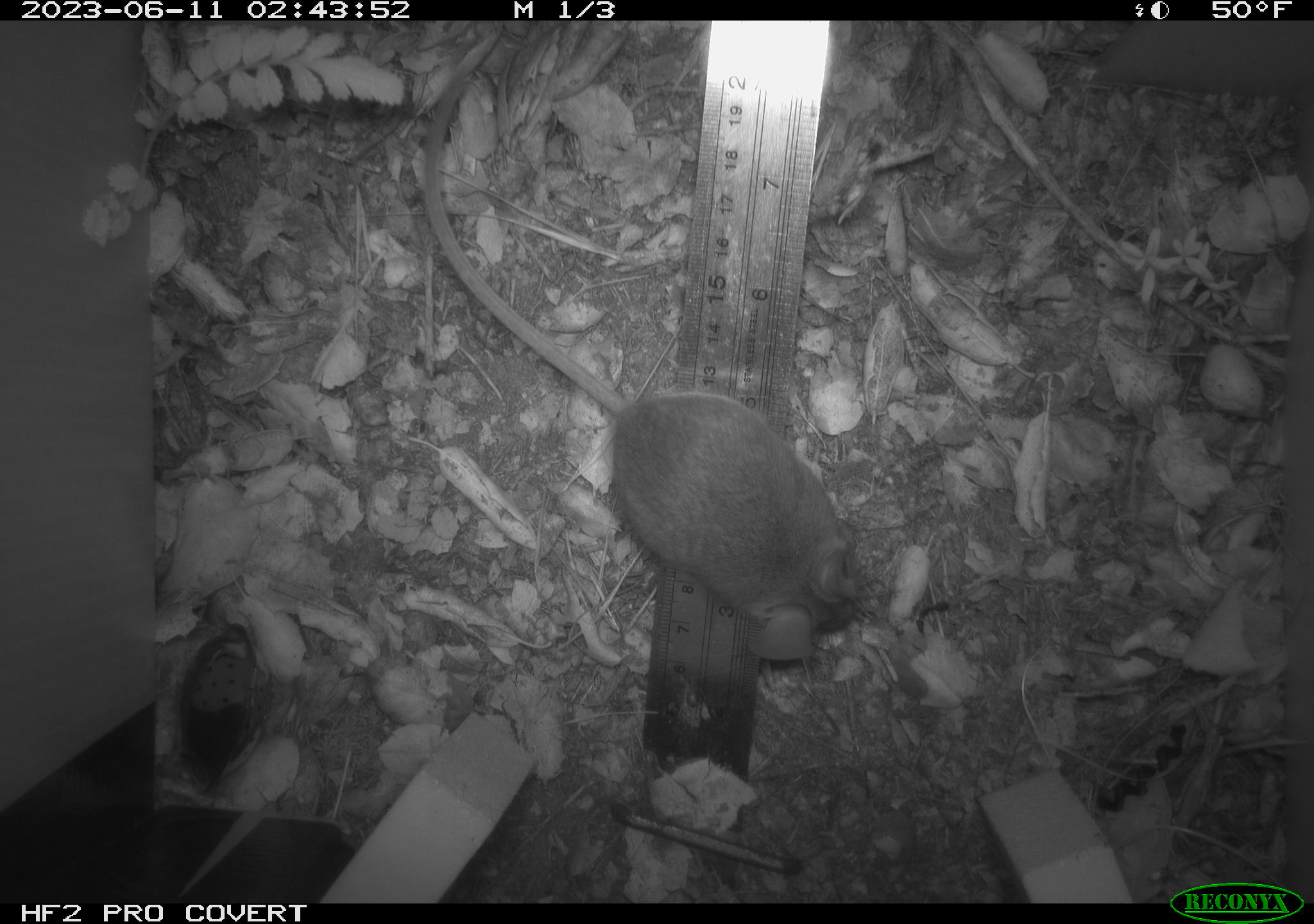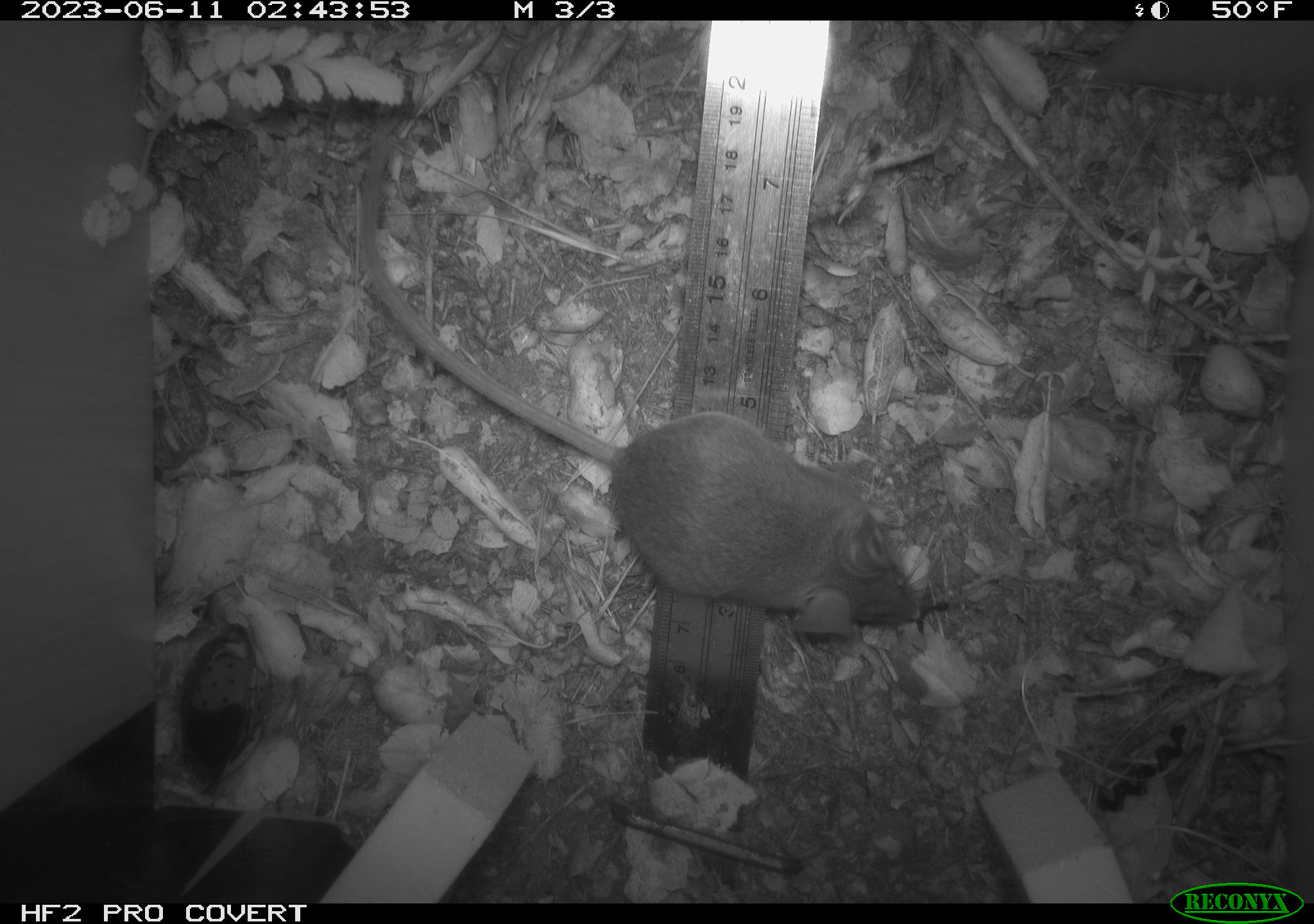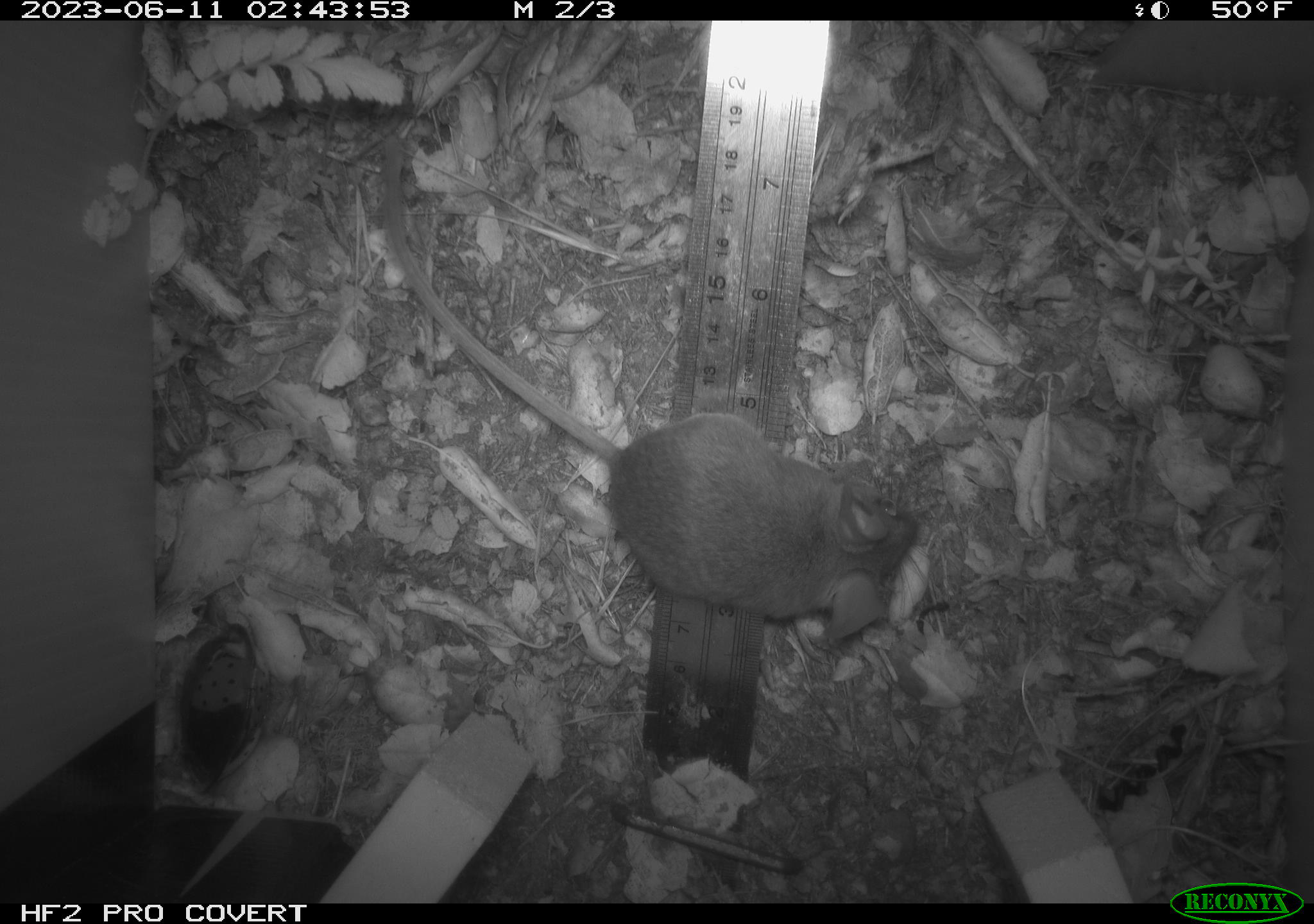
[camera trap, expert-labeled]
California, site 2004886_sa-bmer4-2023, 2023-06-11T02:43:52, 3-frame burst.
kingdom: Animalia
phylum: Chordata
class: Mammalia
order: Rodentia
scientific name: Rodentia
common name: mouse species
Mouse species (Rodentia).